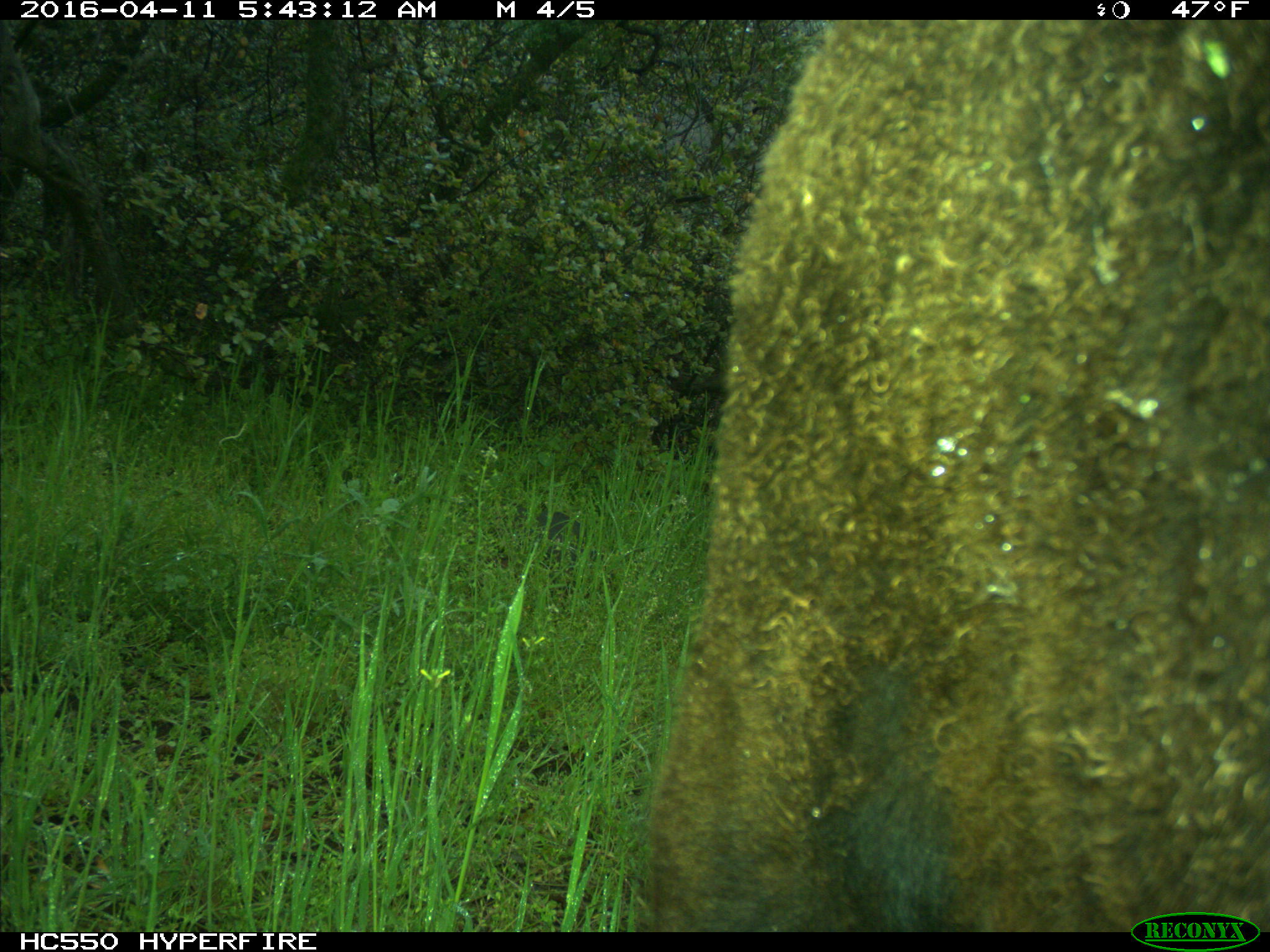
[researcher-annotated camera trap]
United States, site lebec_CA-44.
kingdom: Animalia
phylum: Chordata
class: Mammalia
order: Artiodactyla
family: Bovidae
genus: Bos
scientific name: Bos taurus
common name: domestic cow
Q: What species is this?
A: Bos taurus (domestic cow).